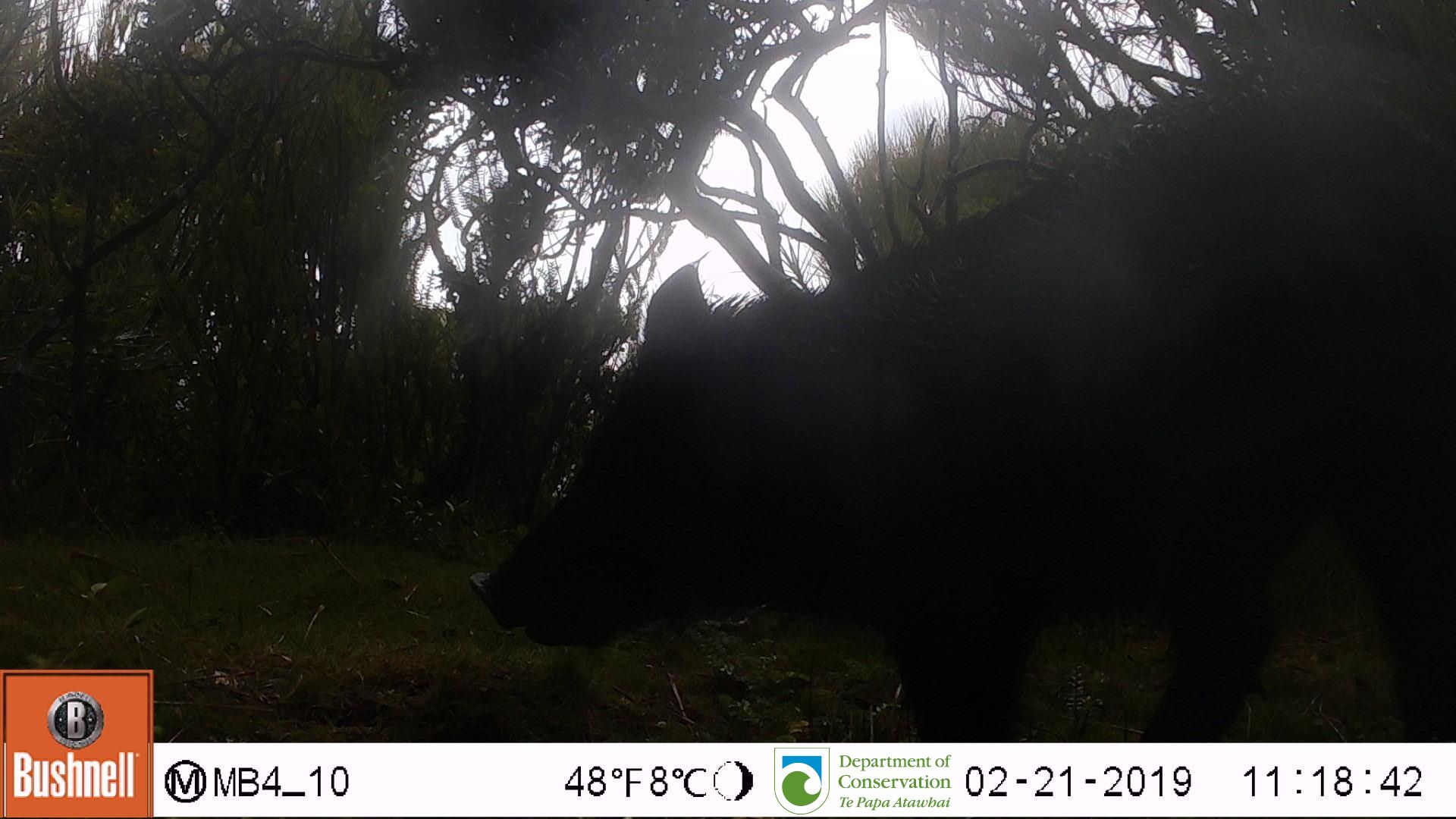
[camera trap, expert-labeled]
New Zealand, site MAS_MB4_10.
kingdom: Animalia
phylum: Chordata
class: Mammalia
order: Artiodactyla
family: Suidae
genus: Sus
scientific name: Sus scrofa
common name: pig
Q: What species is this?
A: Pig (Sus scrofa).